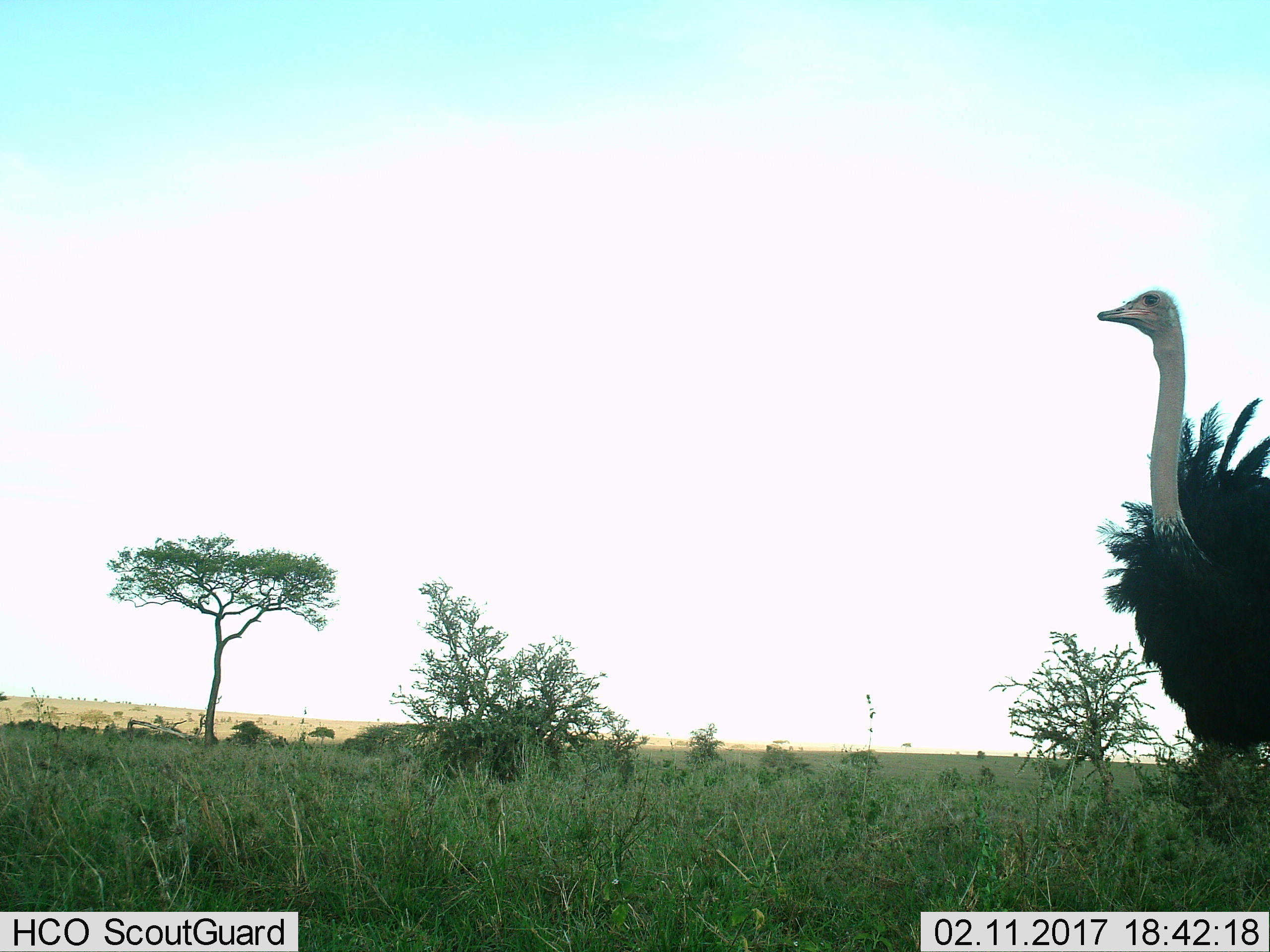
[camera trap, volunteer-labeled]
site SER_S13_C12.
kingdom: Animalia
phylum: Chordata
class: Aves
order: Struthioniformes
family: Struthionidae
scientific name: Struthionidae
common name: ostrich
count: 1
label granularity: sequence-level